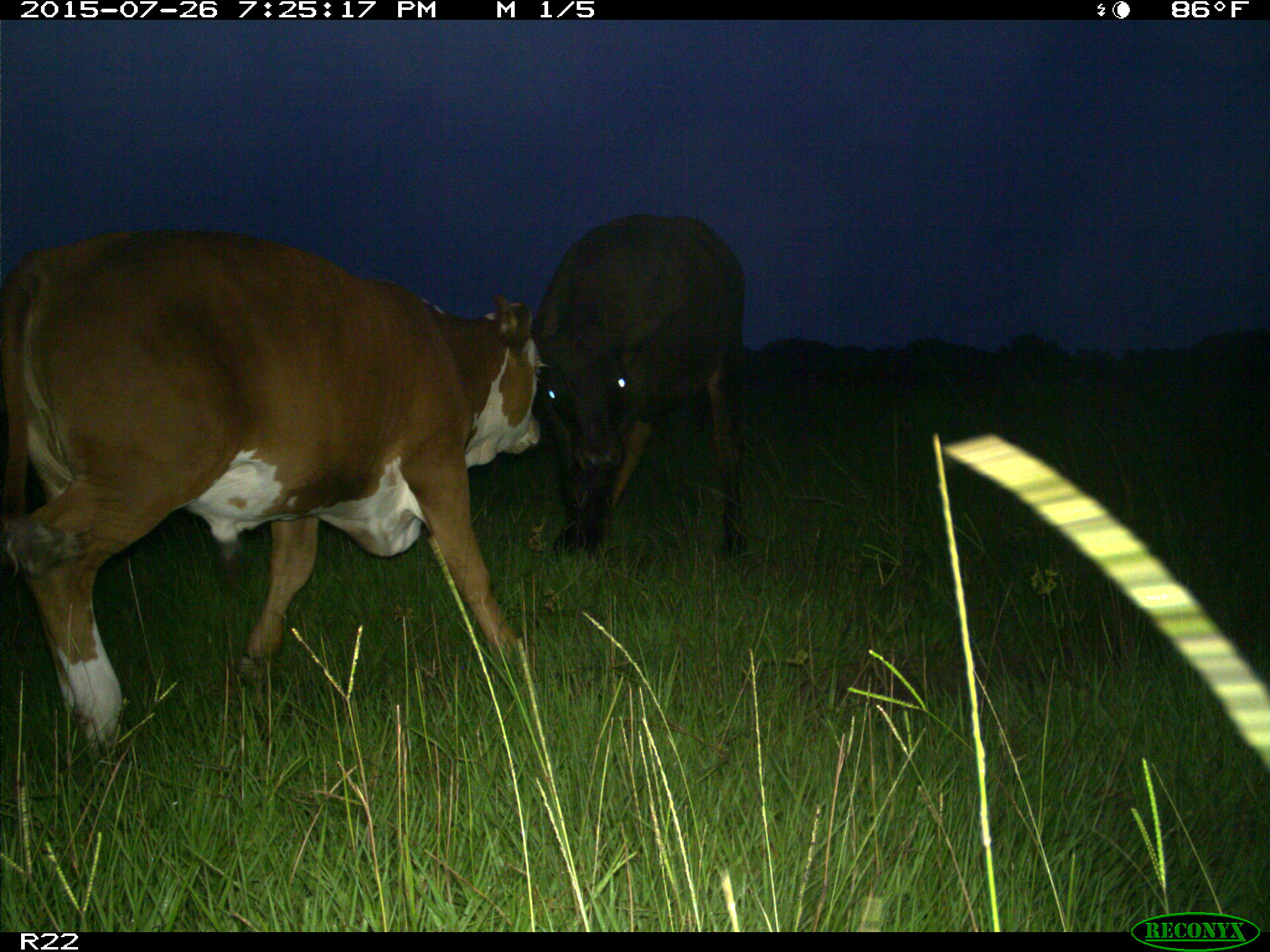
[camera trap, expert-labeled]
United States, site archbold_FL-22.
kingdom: Animalia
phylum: Chordata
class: Mammalia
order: Artiodactyla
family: Bovidae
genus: Bos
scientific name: Bos taurus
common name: domestic cow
Bos taurus (domestic cow).